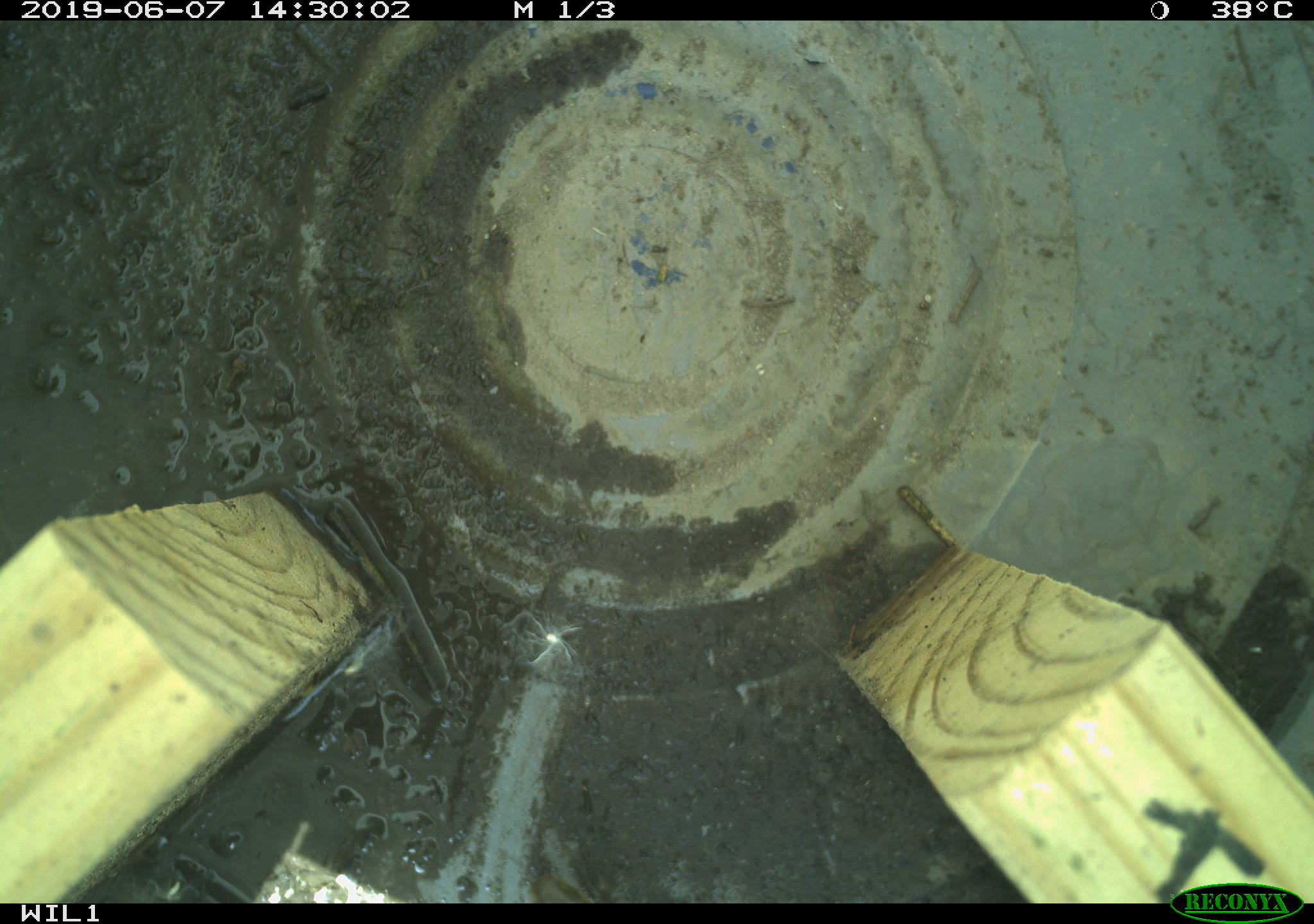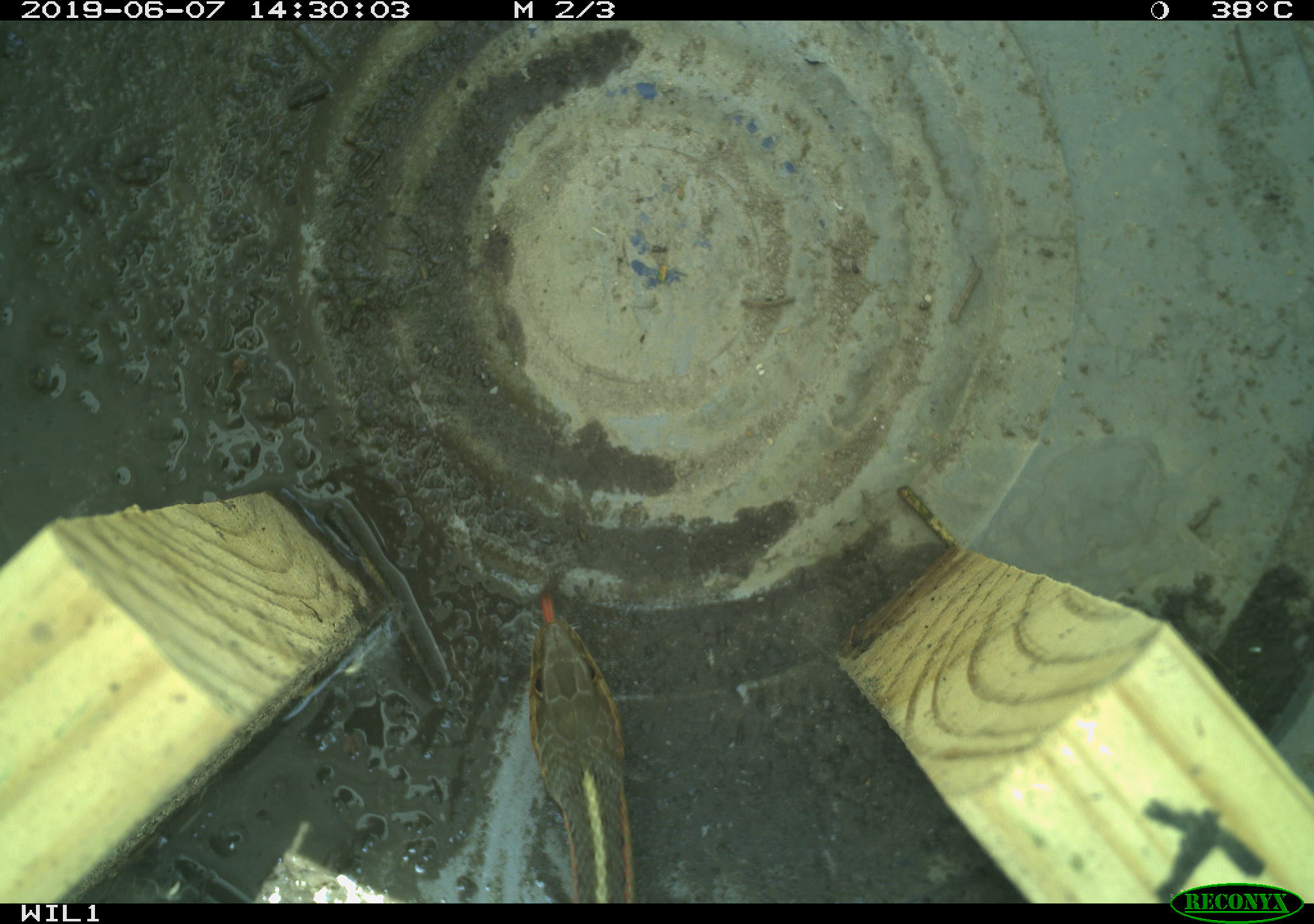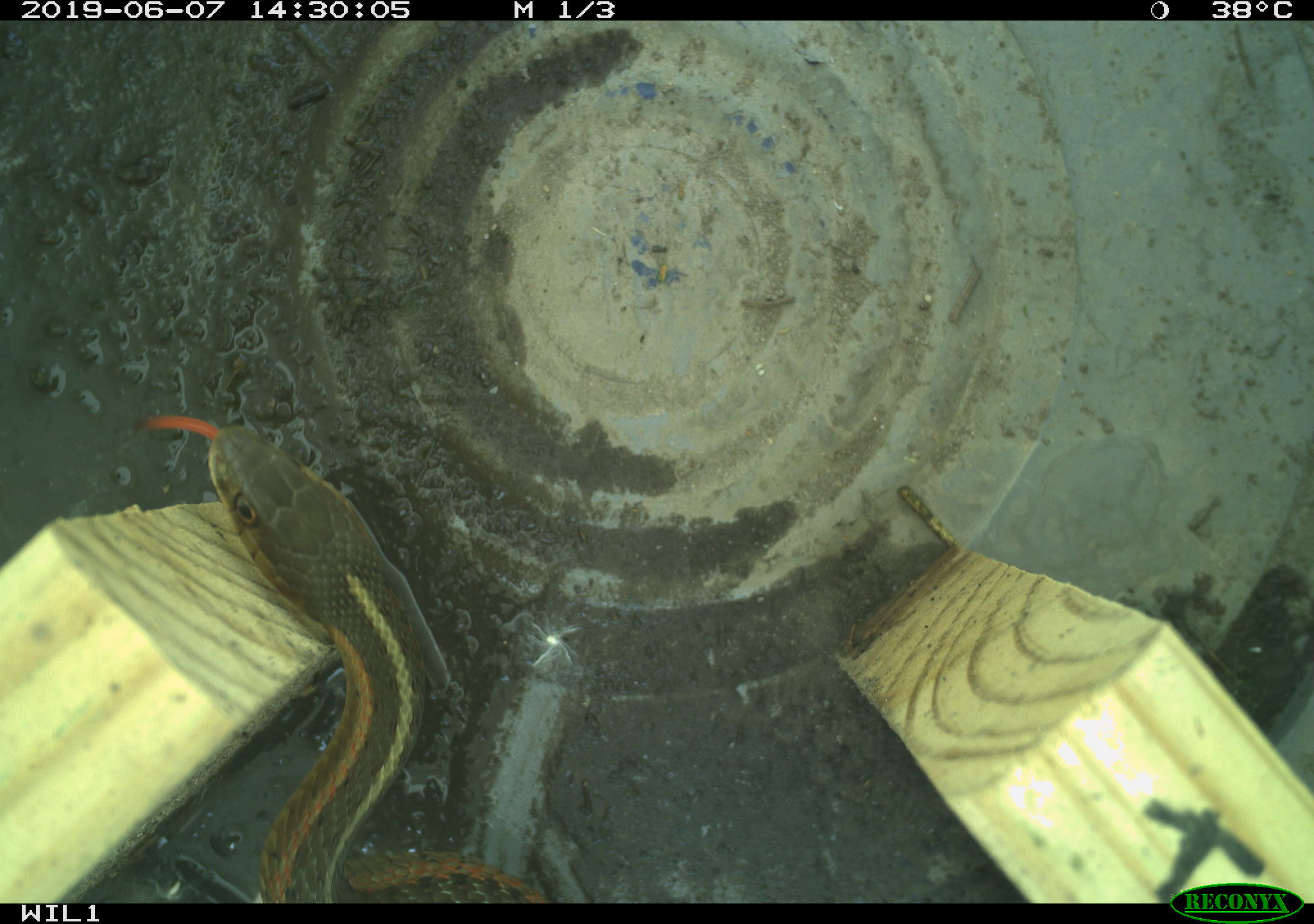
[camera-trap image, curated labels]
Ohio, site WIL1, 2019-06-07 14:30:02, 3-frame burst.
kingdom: Animalia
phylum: Chordata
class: Reptilia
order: Squamata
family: Colubridae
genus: Thamnophis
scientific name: Thamnophis sirtalis sirtalis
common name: eastern gartersnake